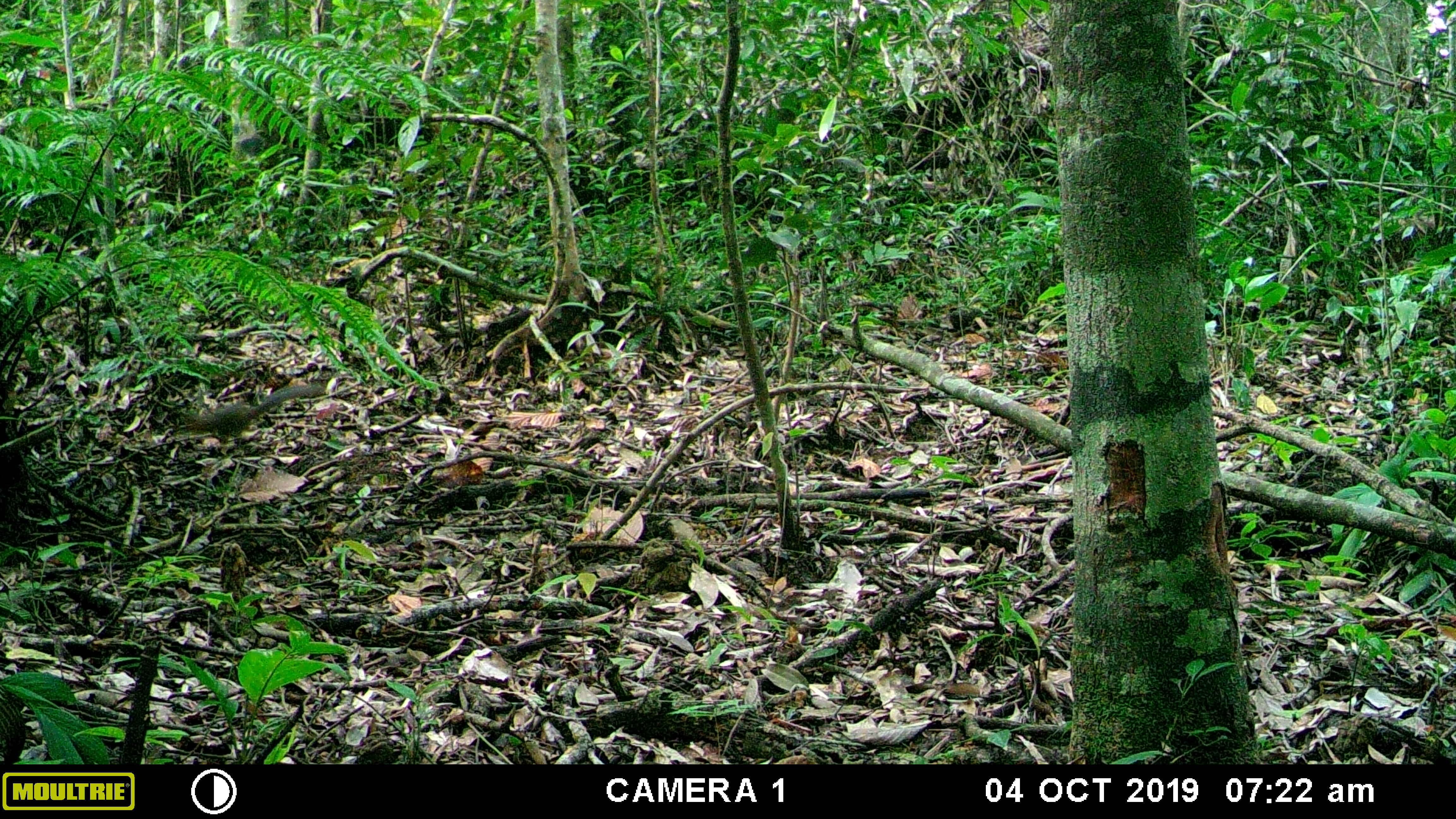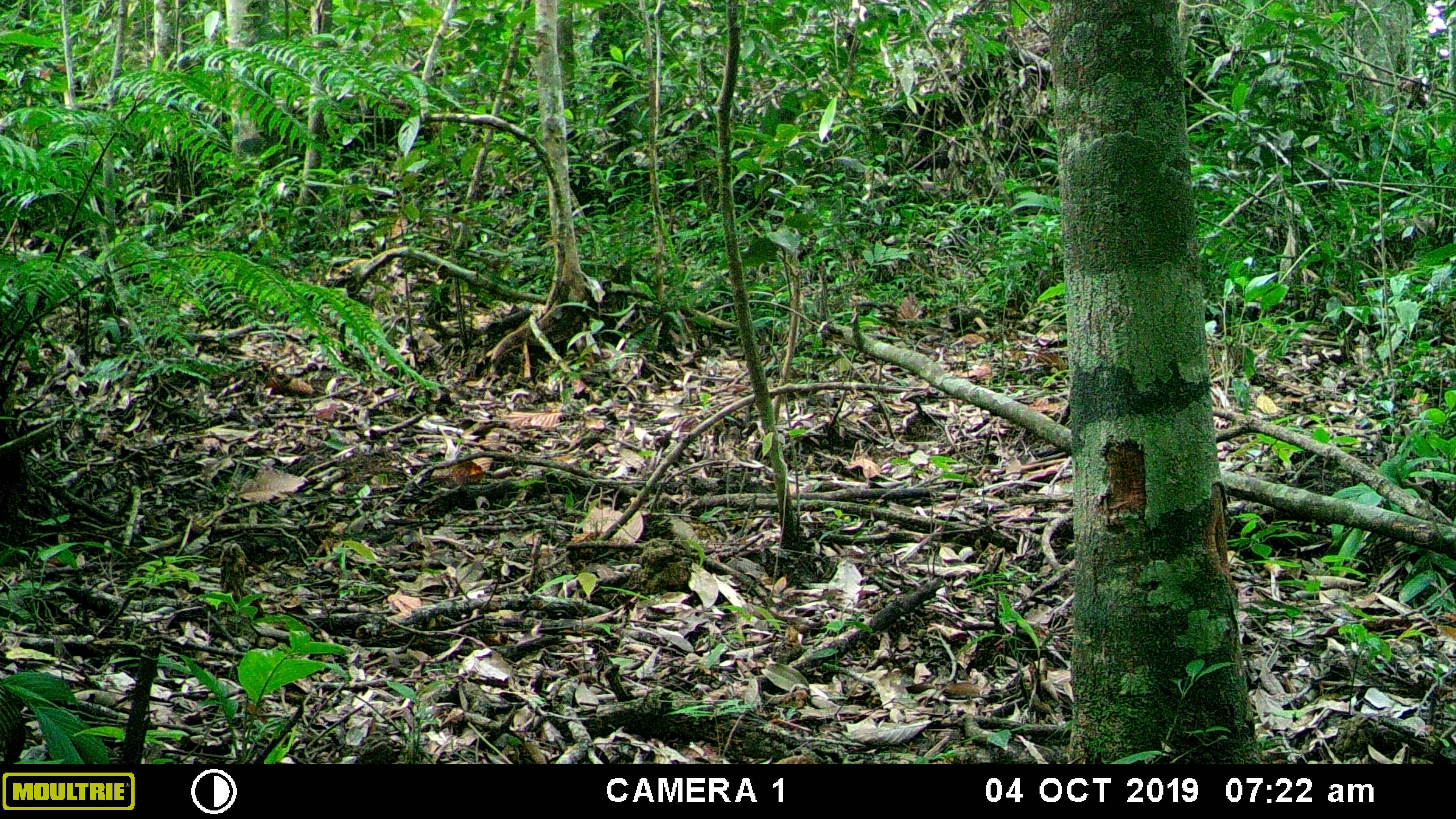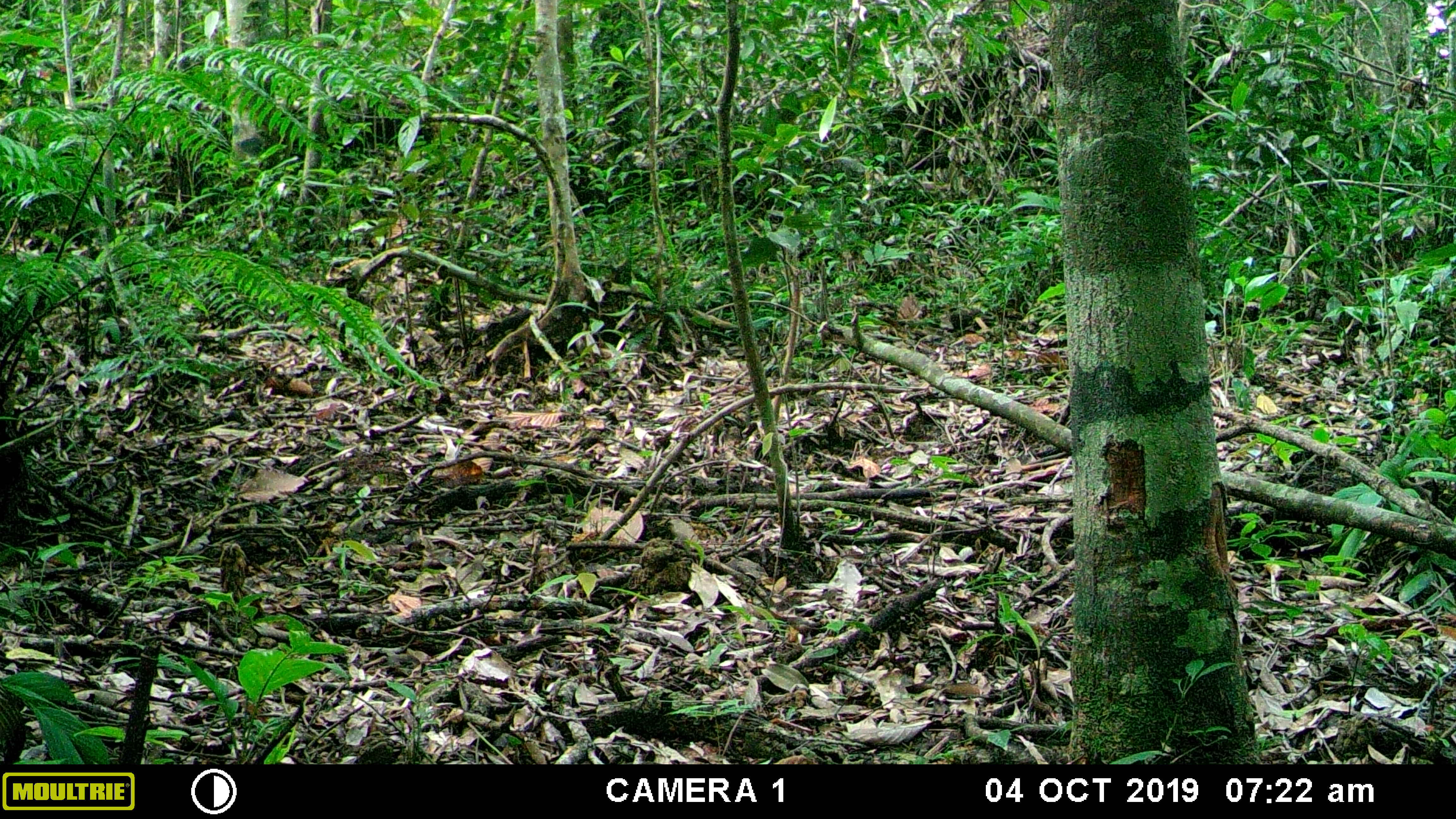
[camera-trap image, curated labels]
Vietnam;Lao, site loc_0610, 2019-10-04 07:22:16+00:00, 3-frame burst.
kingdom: Animalia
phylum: Chordata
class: Mammalia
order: Rodentia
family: Sciuridae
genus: Dremomys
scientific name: Dremomys rufigenis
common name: red-cheeked squirrel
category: red cheeked squirrel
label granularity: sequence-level